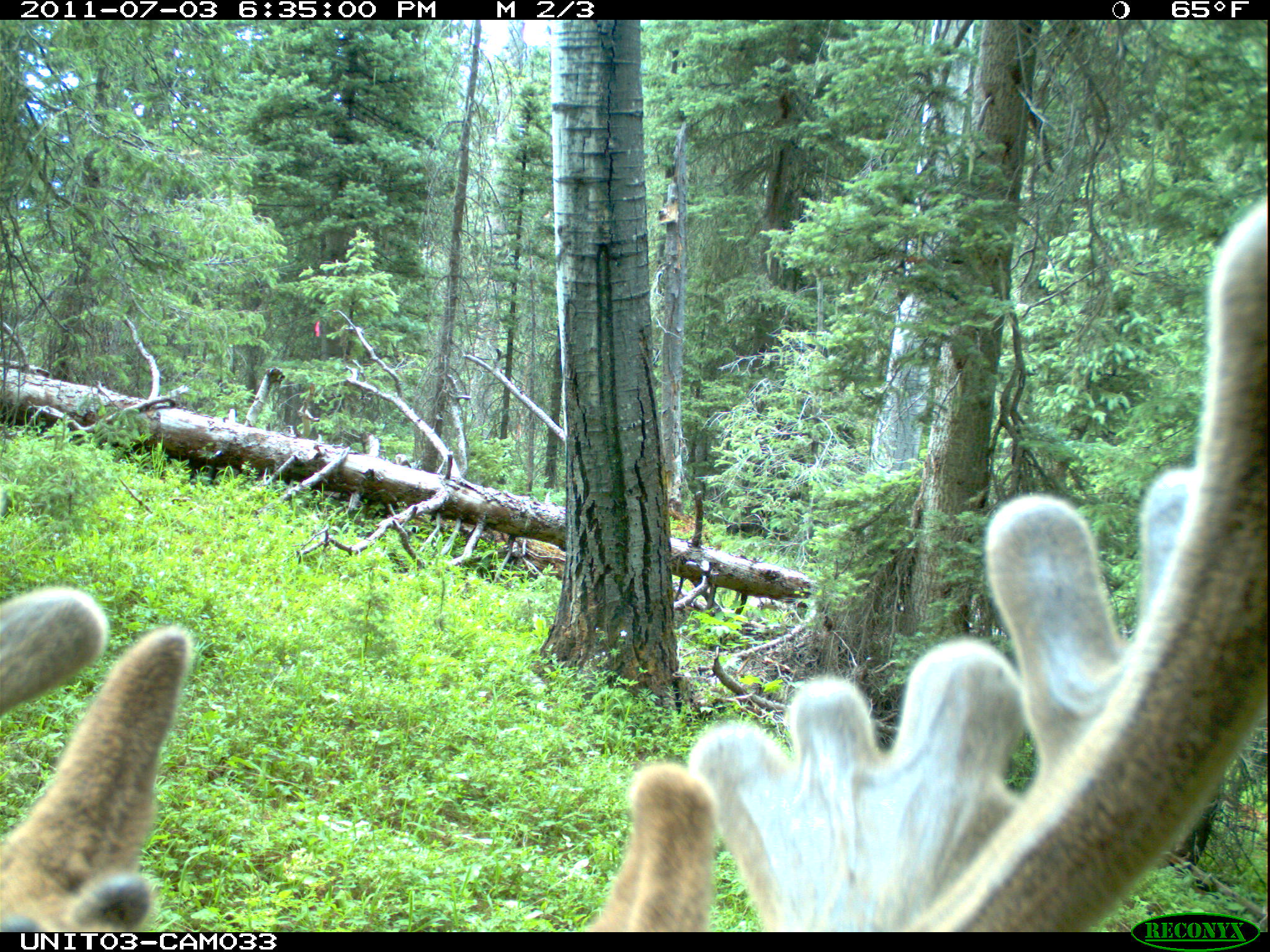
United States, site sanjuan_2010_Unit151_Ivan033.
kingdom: Animalia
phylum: Chordata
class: Mammalia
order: Artiodactyla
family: Cervidae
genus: Odocoileus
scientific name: Odocoileus hemionus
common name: mule deer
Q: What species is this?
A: Odocoileus hemionus (mule deer).